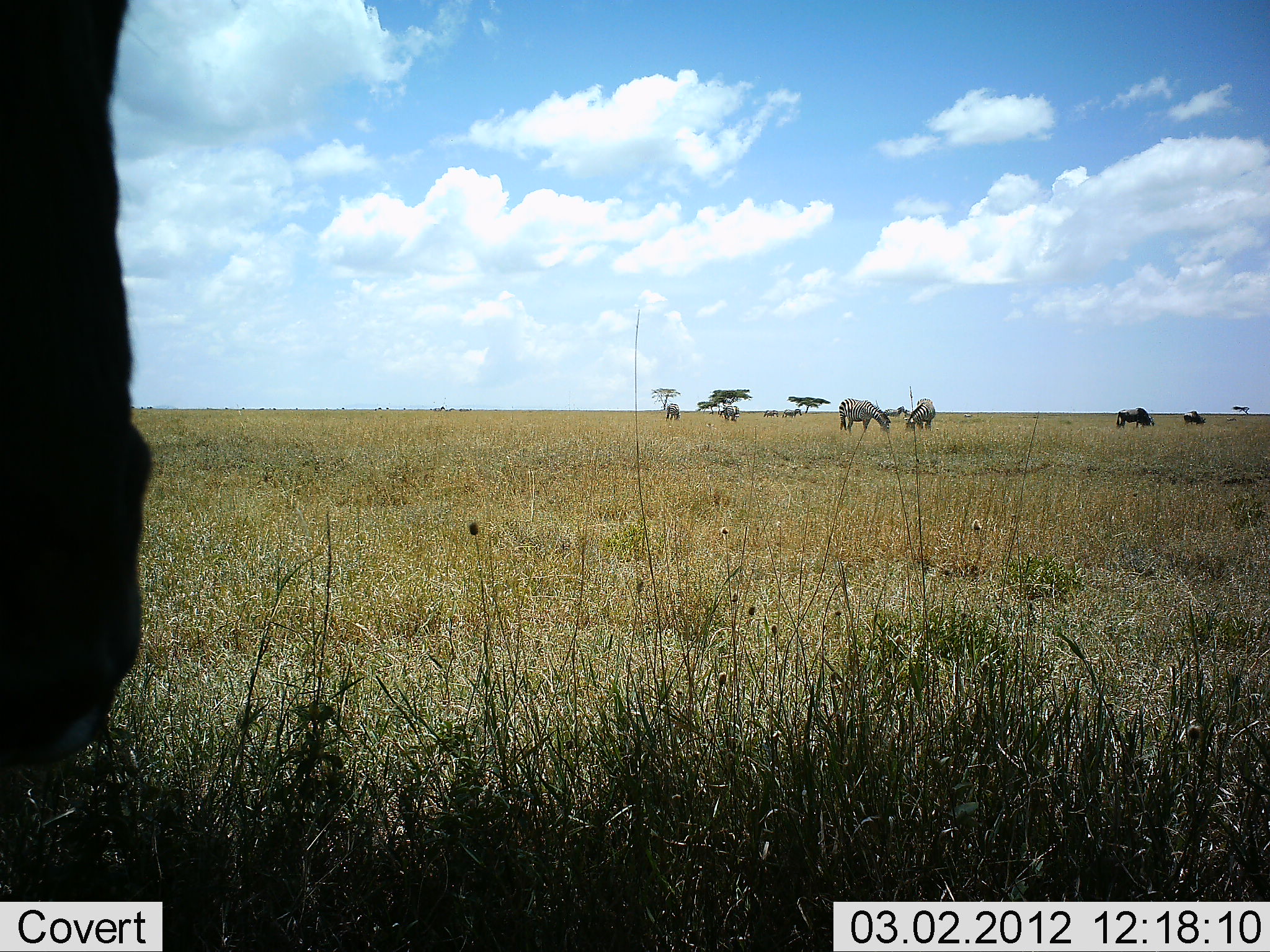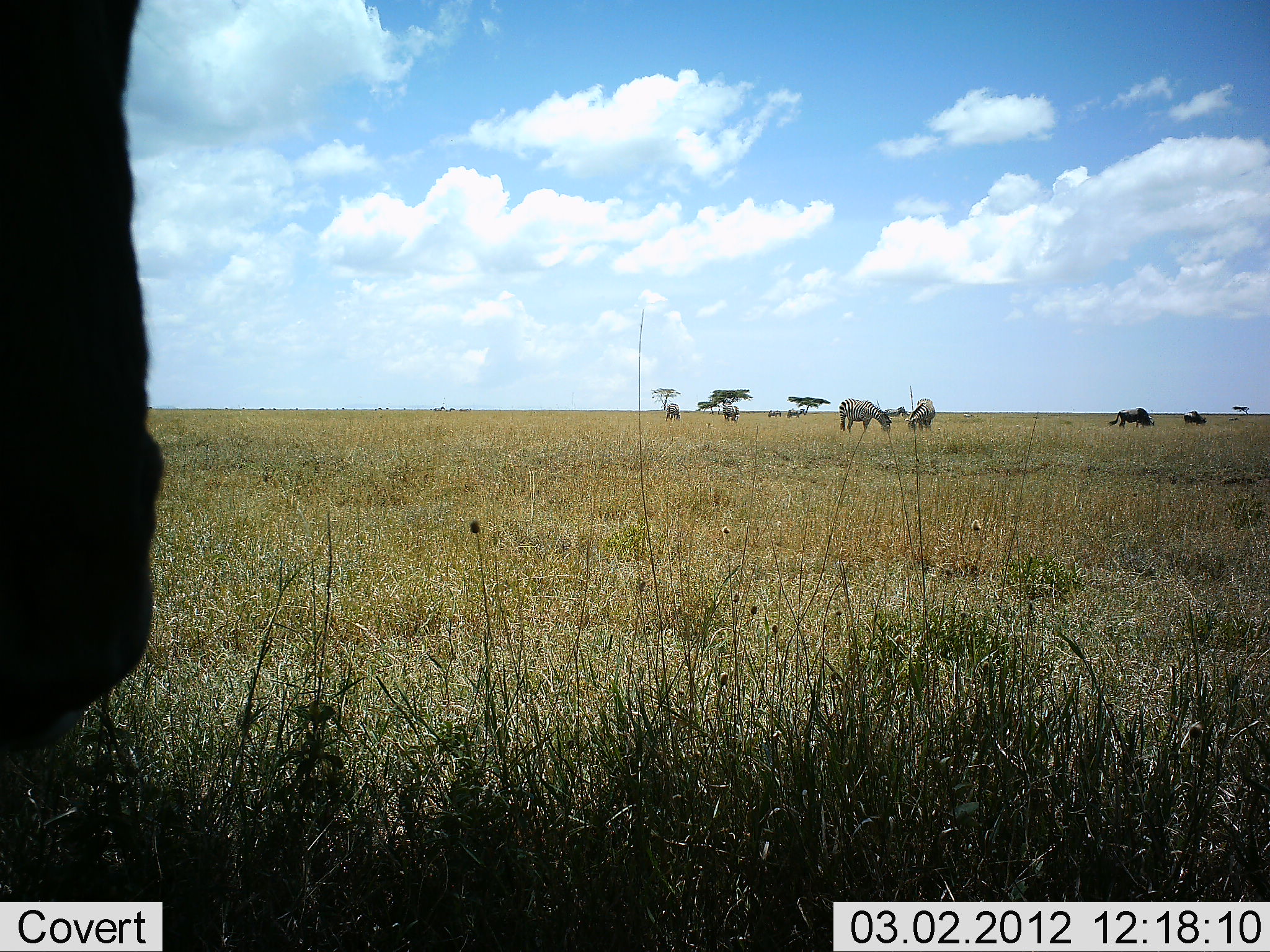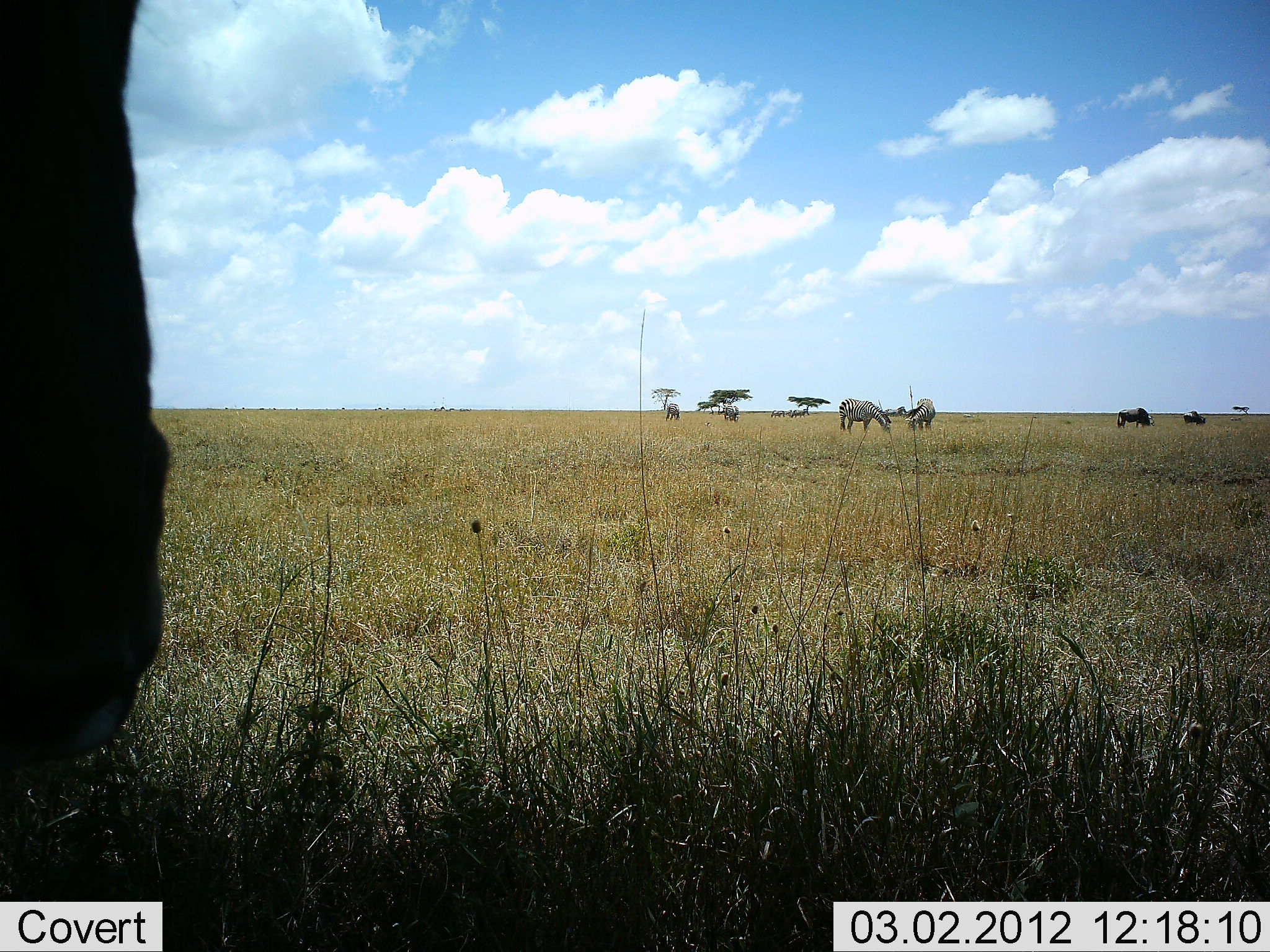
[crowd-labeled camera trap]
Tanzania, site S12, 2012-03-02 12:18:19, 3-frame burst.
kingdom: Animalia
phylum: Chordata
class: Mammalia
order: Perissodactyla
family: Equidae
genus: Equus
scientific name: Equus quagga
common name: plains zebra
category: zebra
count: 4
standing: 33%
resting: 0%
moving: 13%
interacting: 0%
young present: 0%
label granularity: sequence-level